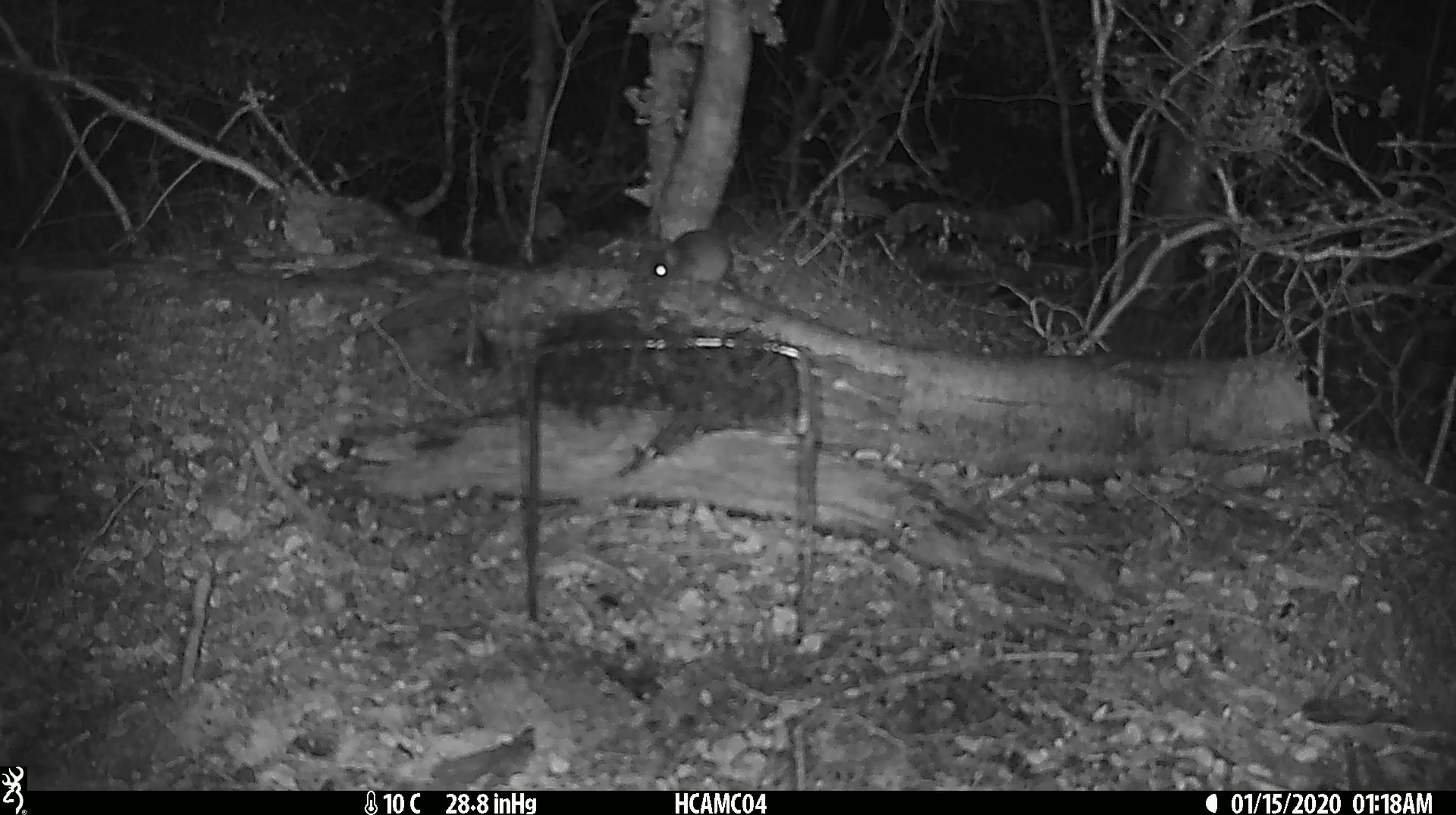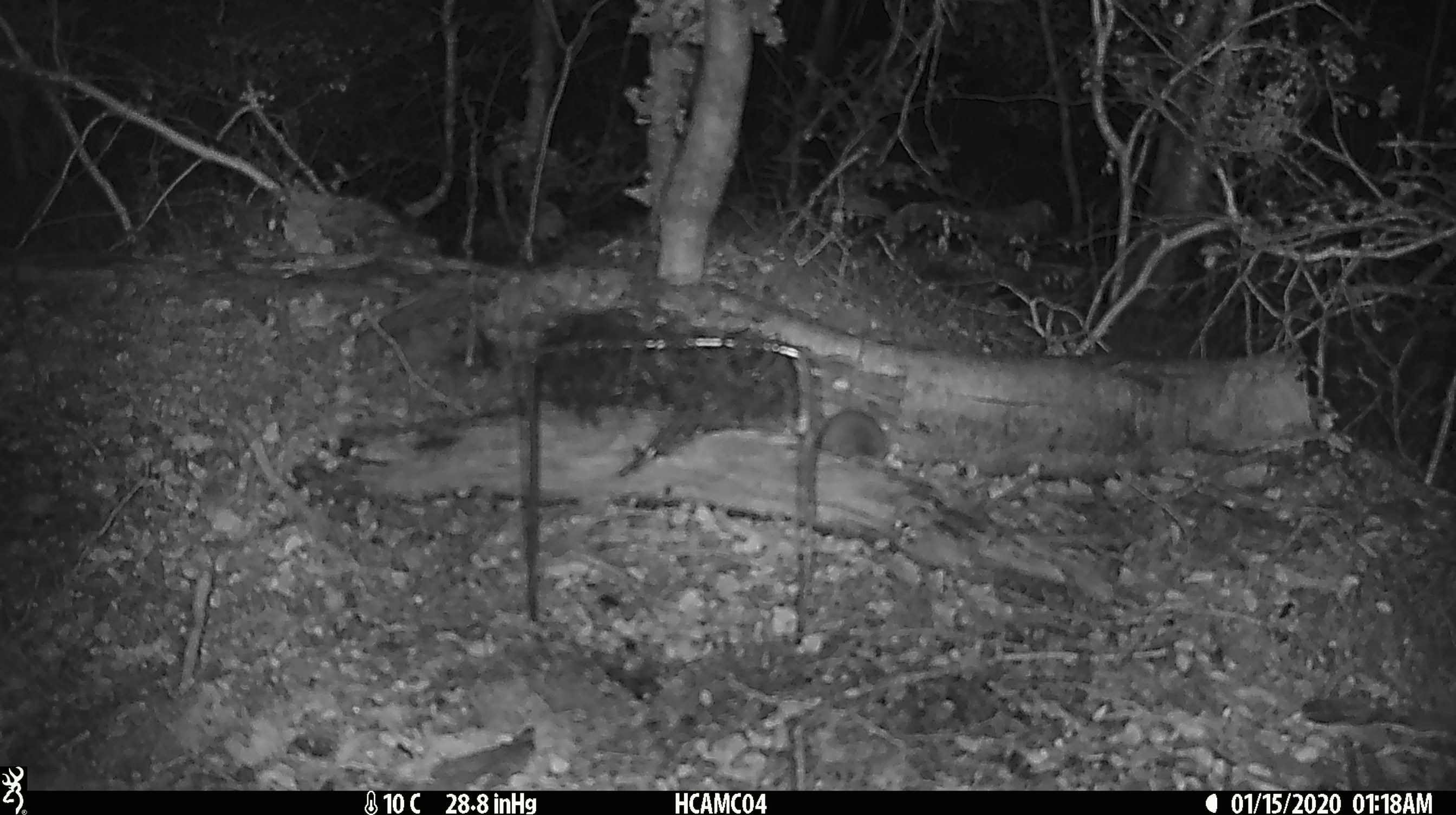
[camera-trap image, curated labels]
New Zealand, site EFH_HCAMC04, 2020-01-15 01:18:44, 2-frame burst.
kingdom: Animalia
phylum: Chordata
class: Mammalia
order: Rodentia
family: Muridae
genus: Mus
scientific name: Mus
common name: mouse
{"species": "mouse (Mus)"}